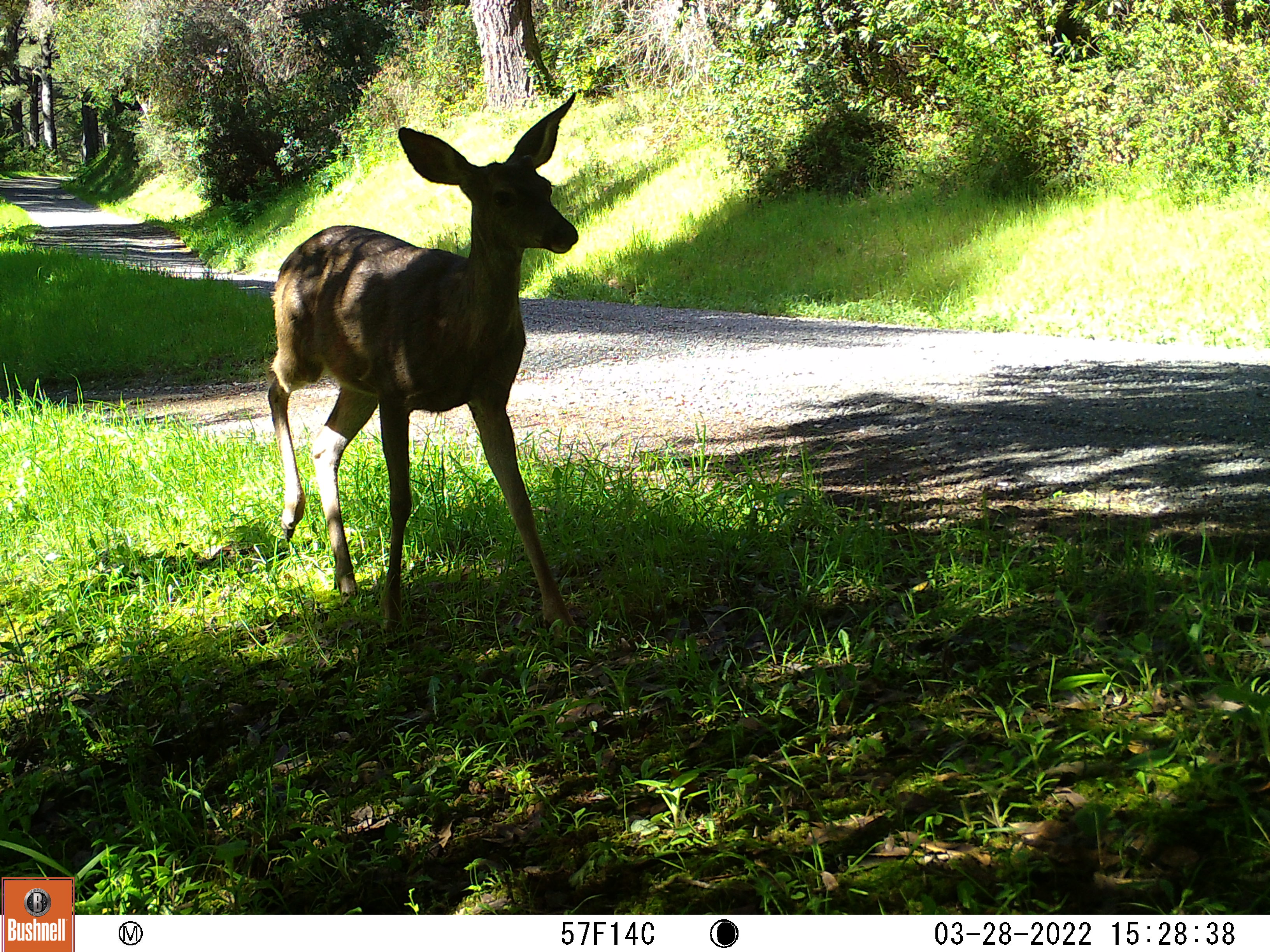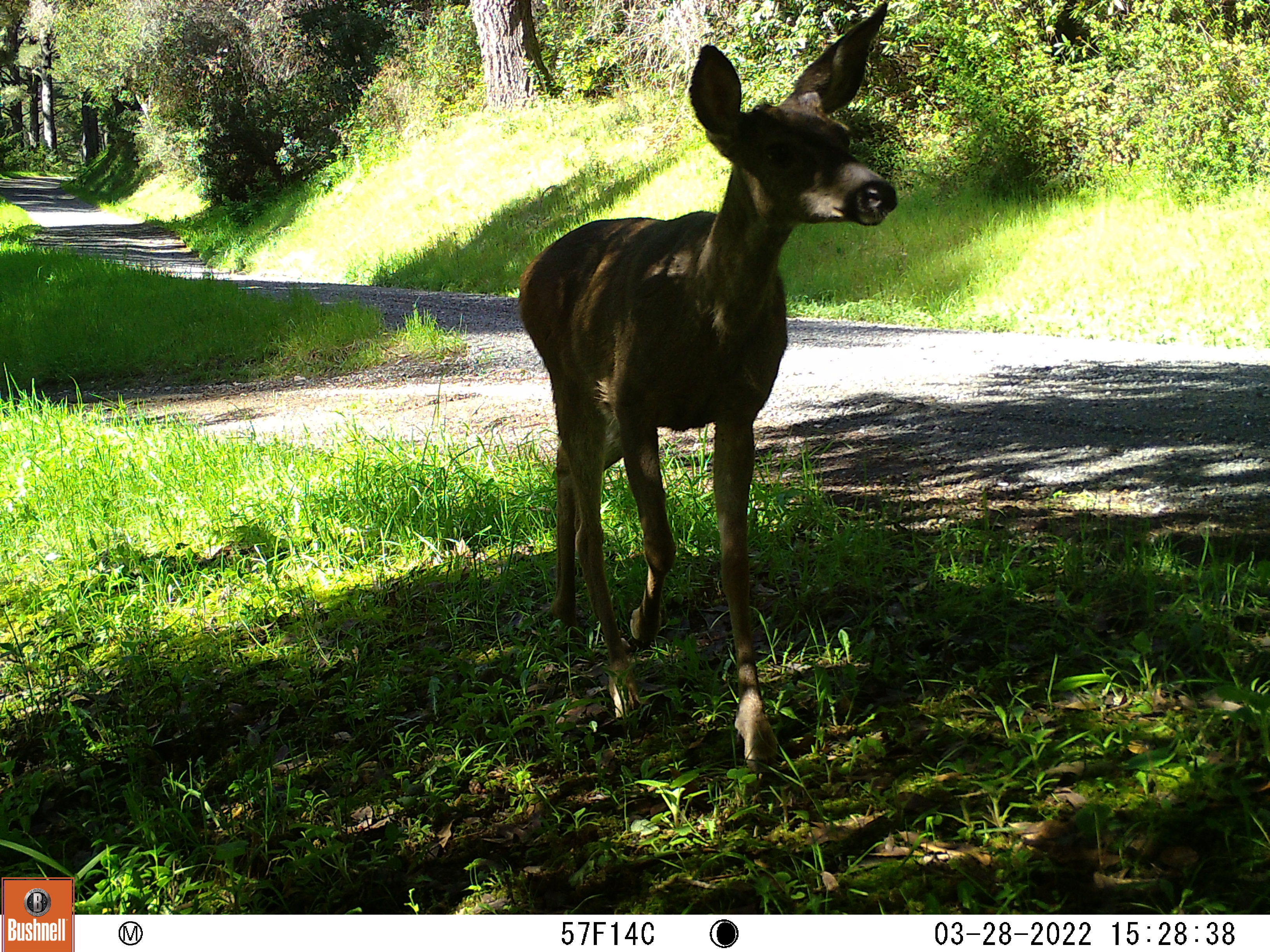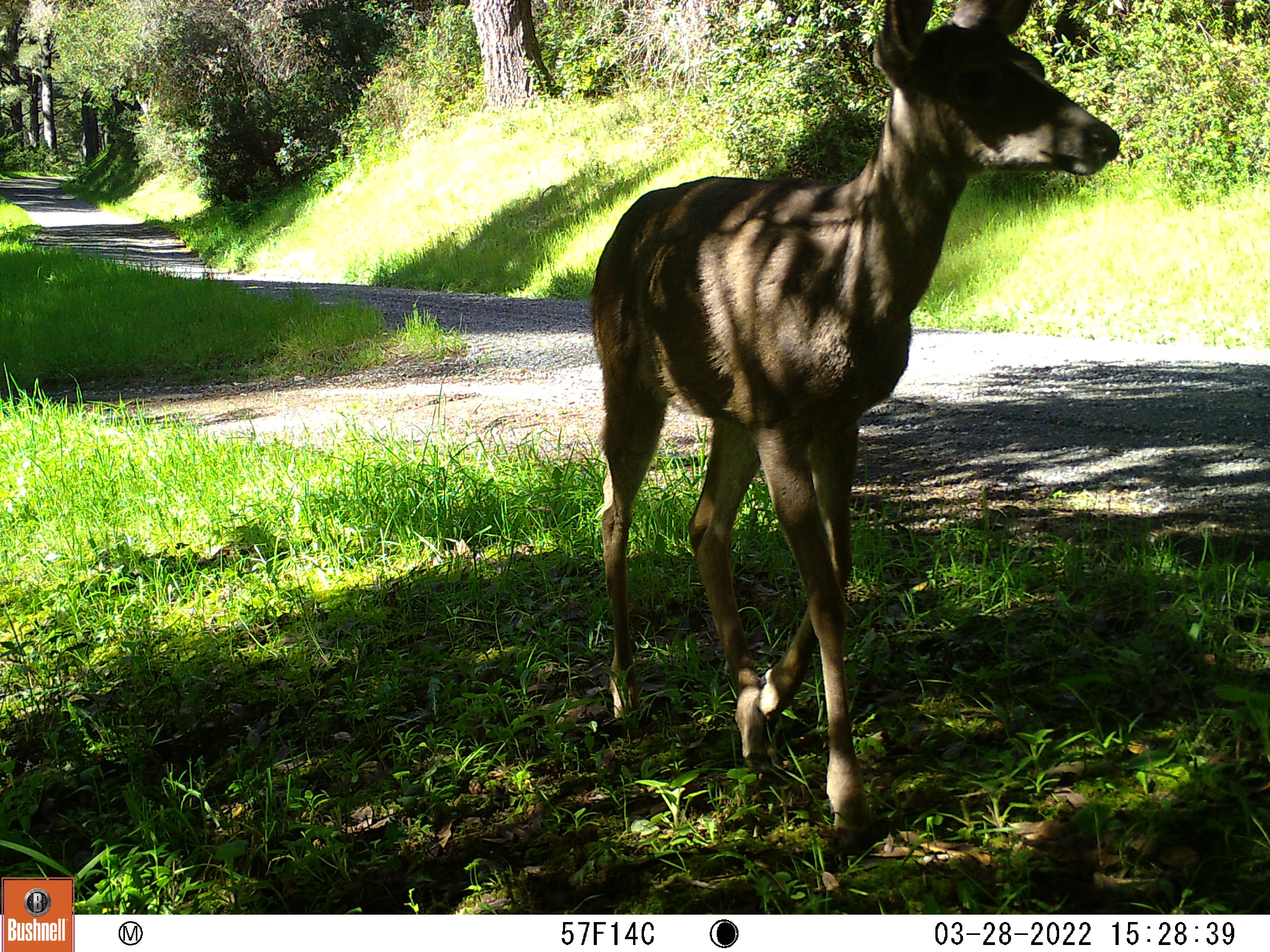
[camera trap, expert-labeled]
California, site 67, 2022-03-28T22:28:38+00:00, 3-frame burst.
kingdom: Animalia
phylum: Chordata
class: Mammalia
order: Artiodactyla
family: Cervidae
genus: Odocoileus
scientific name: Odocoileus hemionus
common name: mule deer